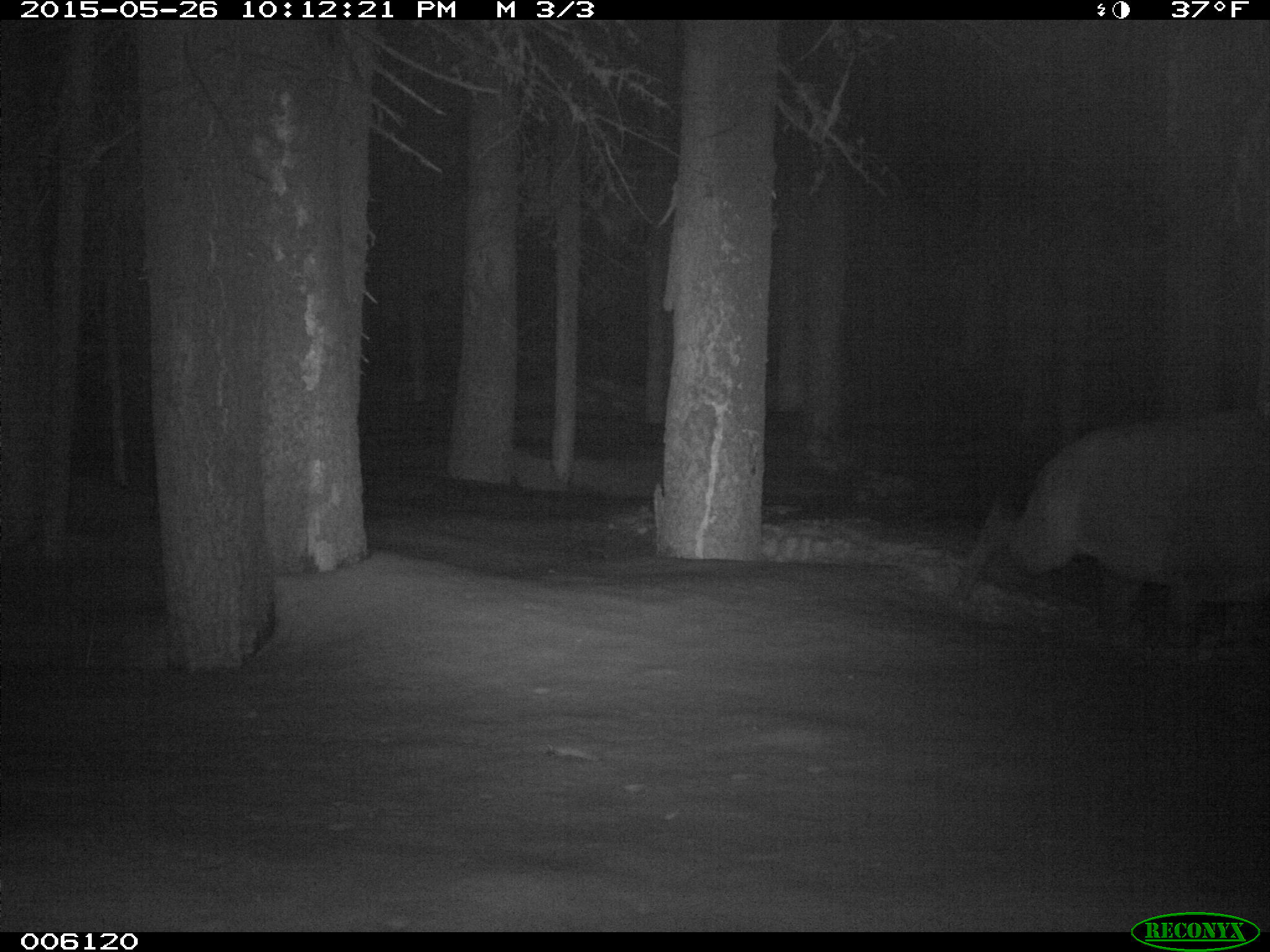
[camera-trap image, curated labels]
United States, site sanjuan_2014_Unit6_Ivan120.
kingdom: Animalia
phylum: Chordata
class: Mammalia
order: Artiodactyla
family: Cervidae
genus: Cervus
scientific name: Cervus elaphus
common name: red deer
Cervus elaphus (red deer).